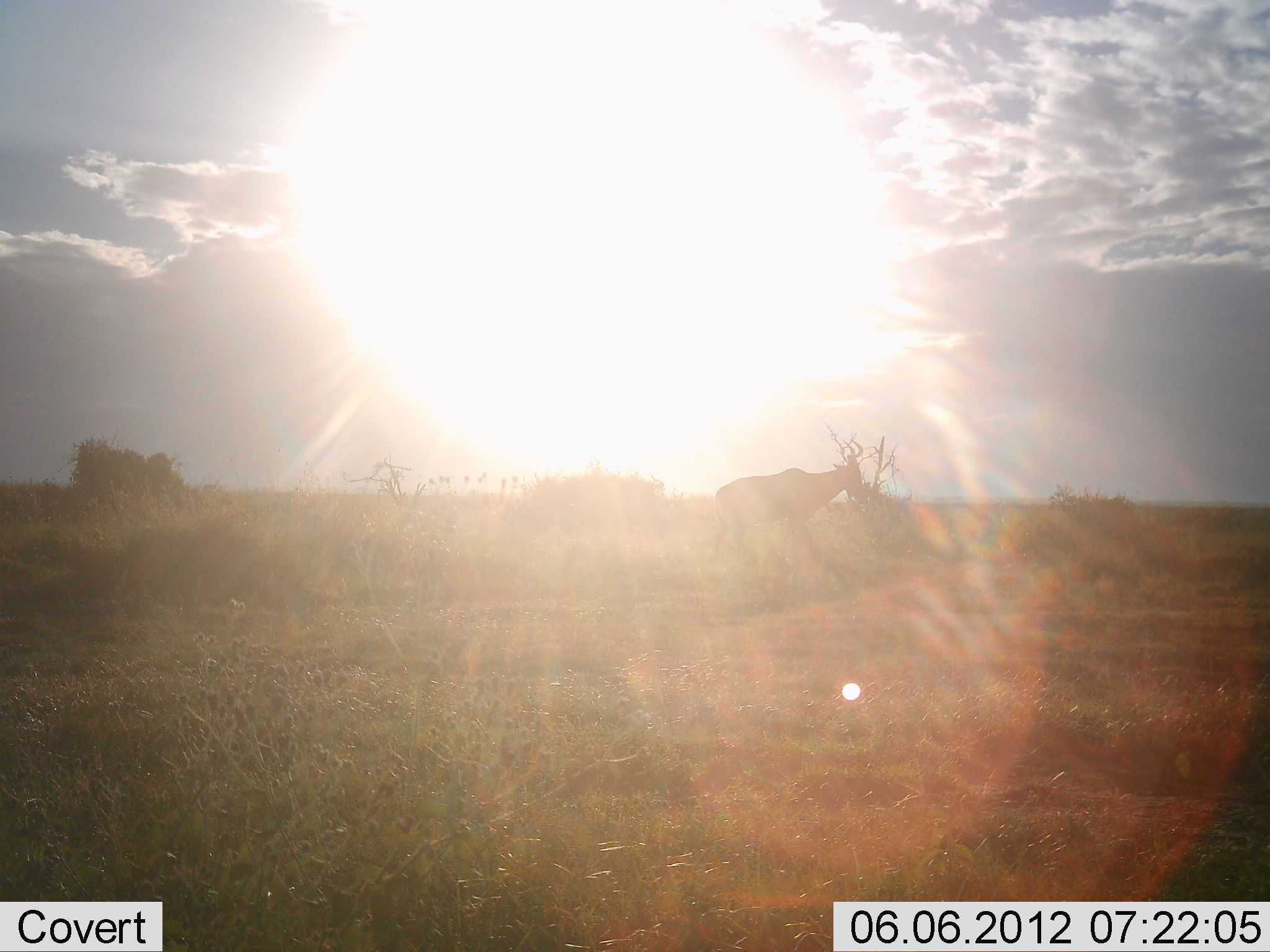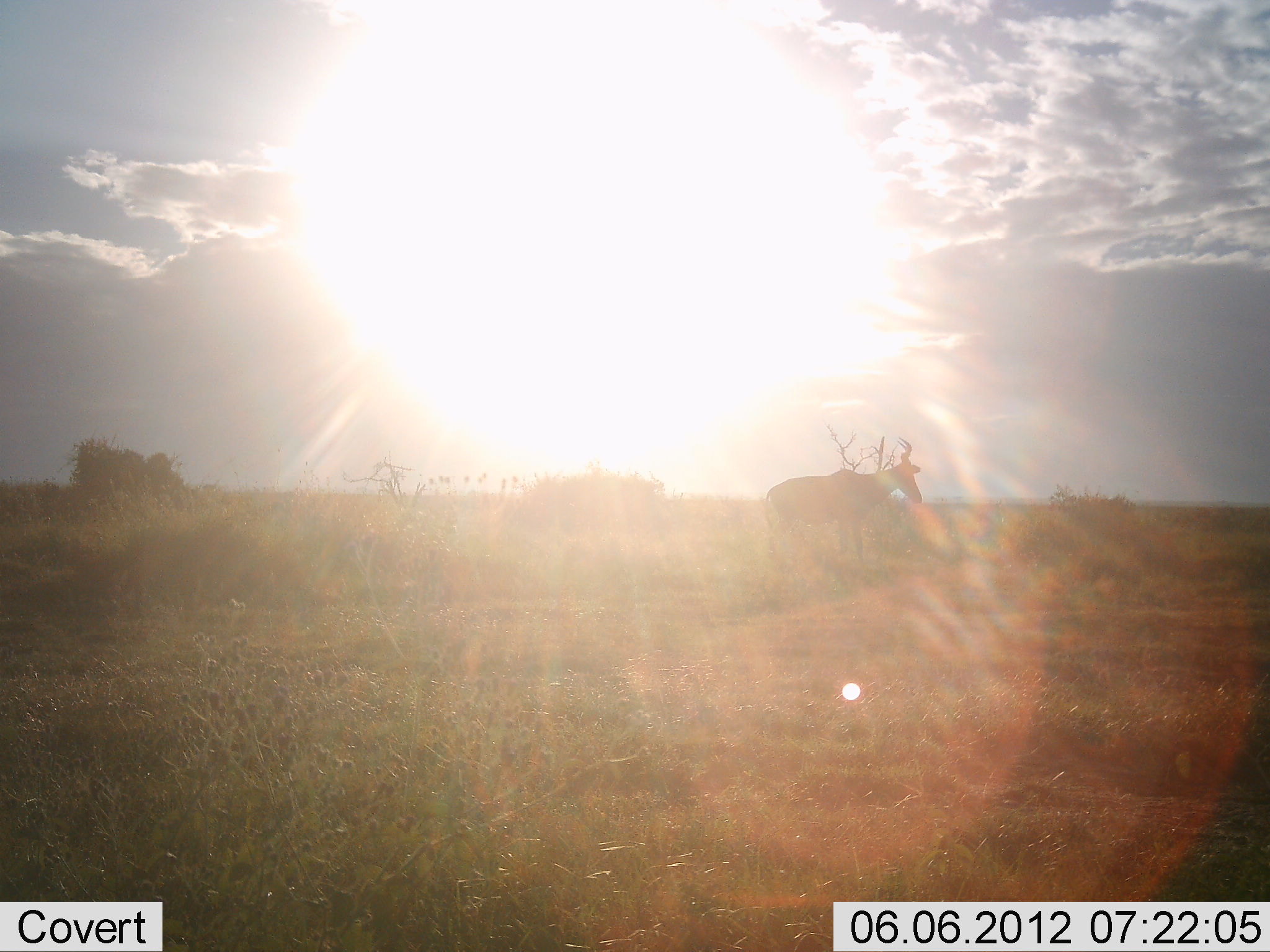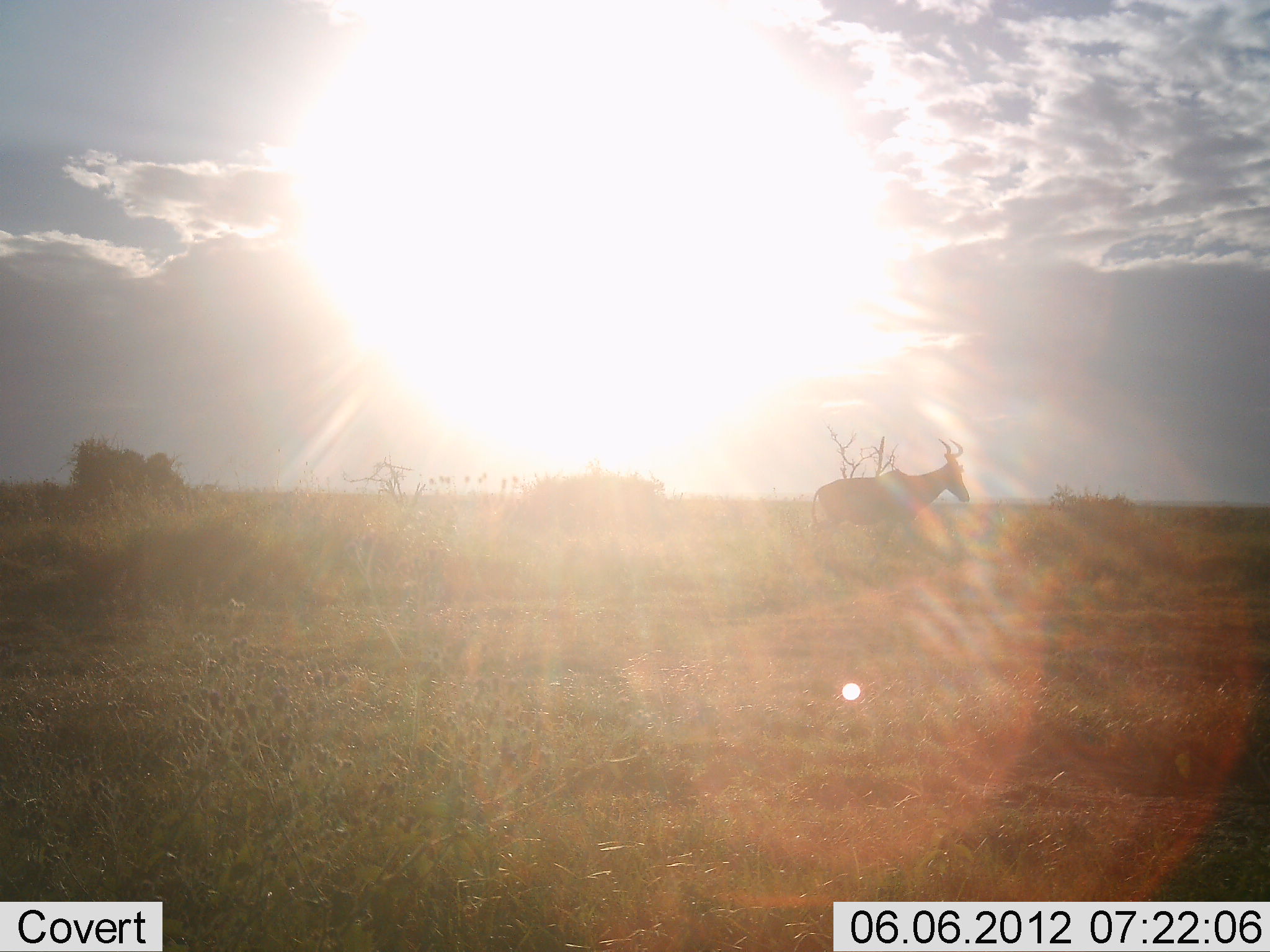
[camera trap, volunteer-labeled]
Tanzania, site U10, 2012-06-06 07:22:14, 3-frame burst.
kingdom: Animalia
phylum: Chordata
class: Mammalia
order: Artiodactyla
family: Bovidae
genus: Alcelaphus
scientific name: Alcelaphus buselaphus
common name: hartebeest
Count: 1.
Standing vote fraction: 10%.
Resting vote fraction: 0%.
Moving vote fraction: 90%.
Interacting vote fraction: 0%.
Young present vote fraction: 0%.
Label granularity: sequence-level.